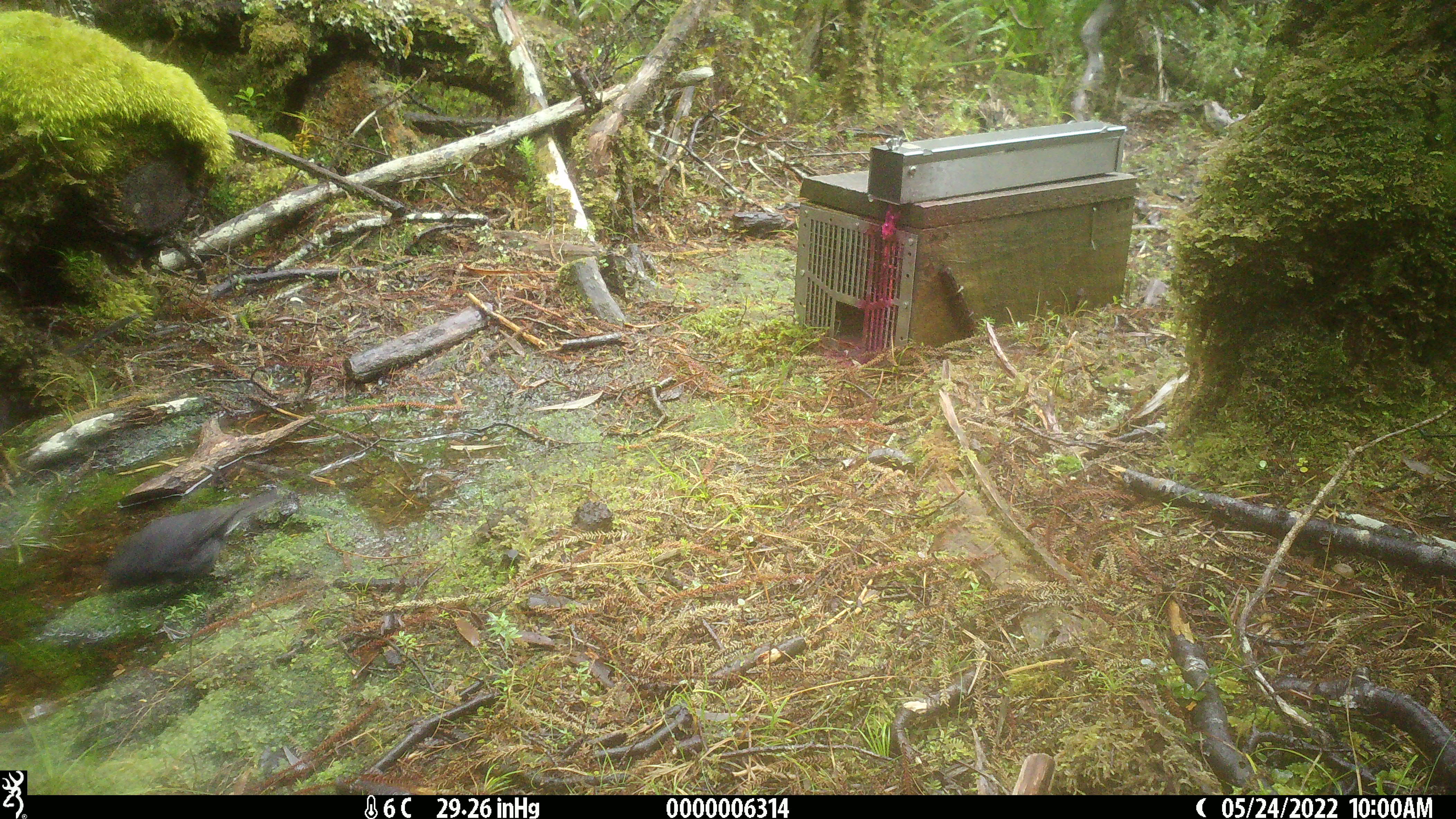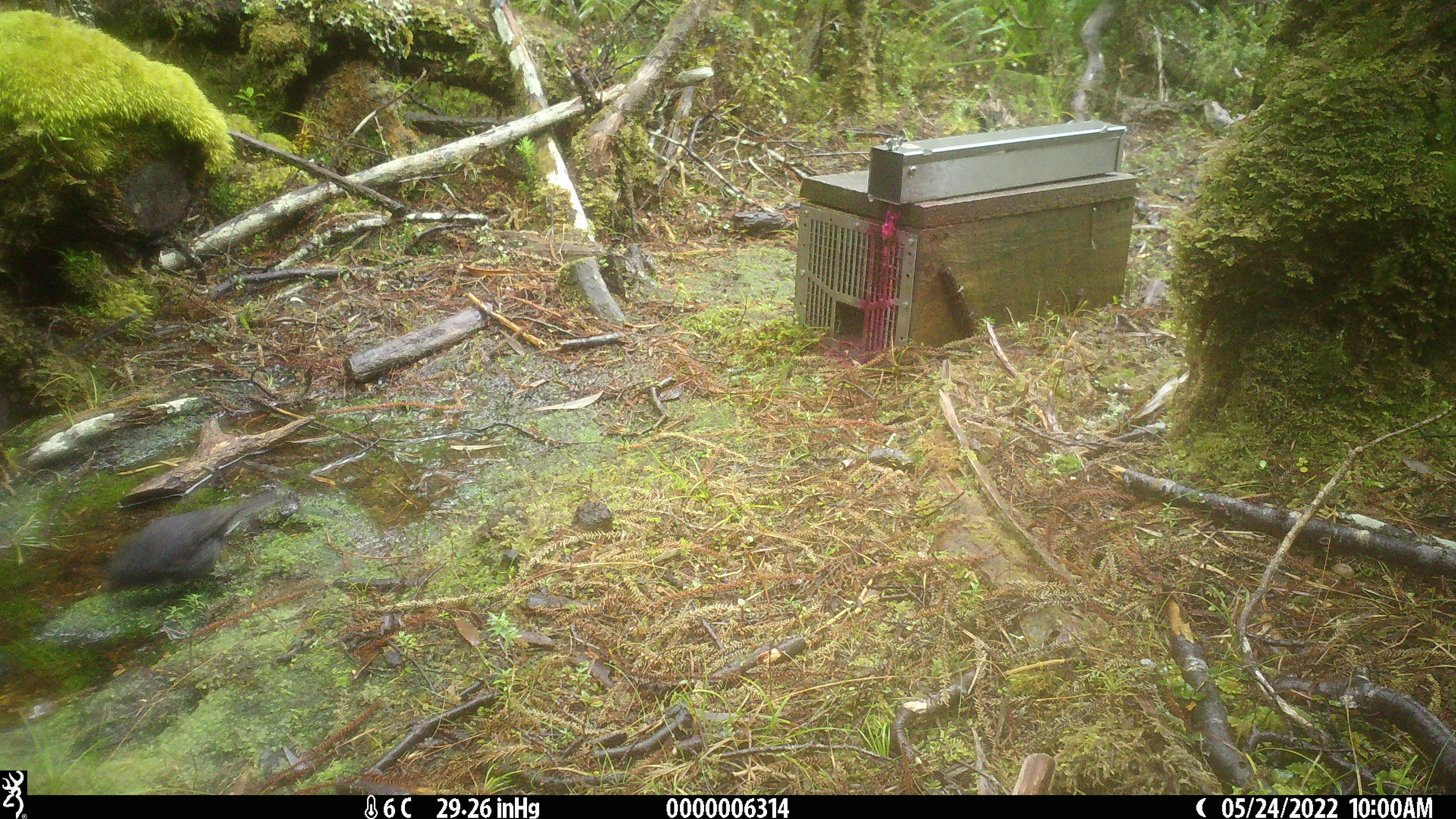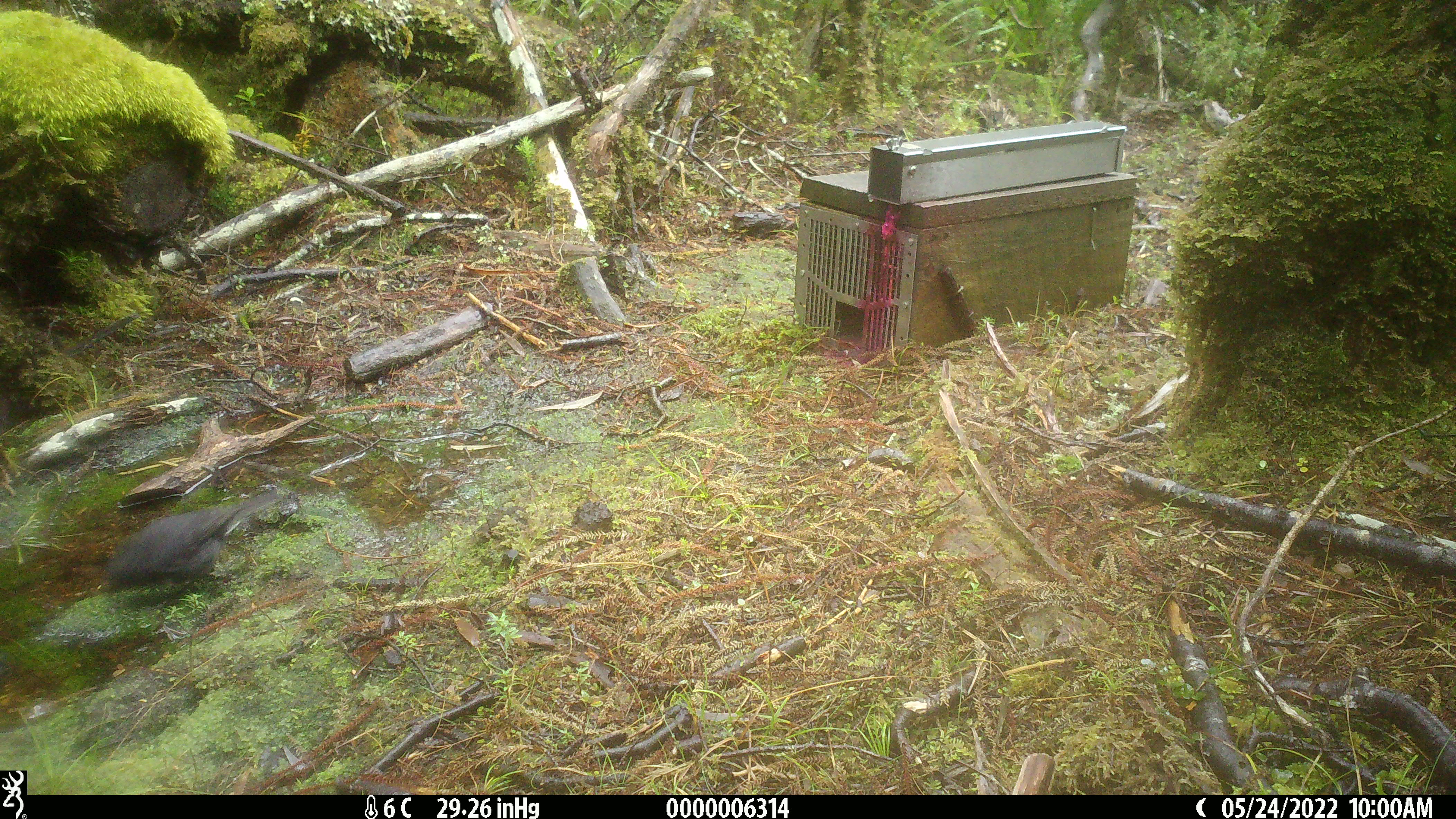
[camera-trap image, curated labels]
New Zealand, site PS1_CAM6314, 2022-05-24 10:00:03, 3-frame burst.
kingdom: Animalia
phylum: Chordata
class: Aves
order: Passeriformes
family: Petroicidae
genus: Petroica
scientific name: Petroica australis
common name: new zealand robin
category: robin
Robin (new zealand robin) (Petroica australis).